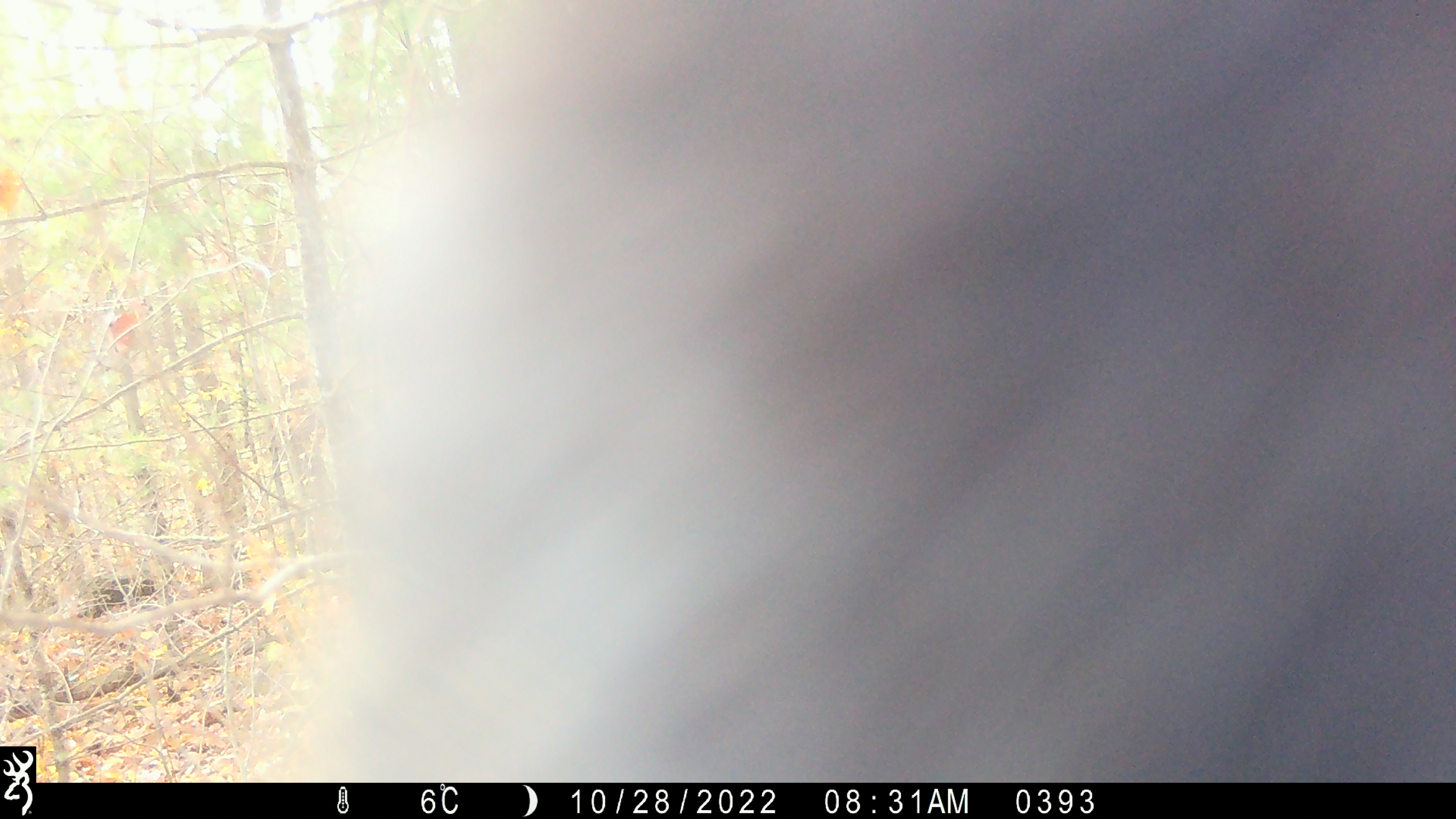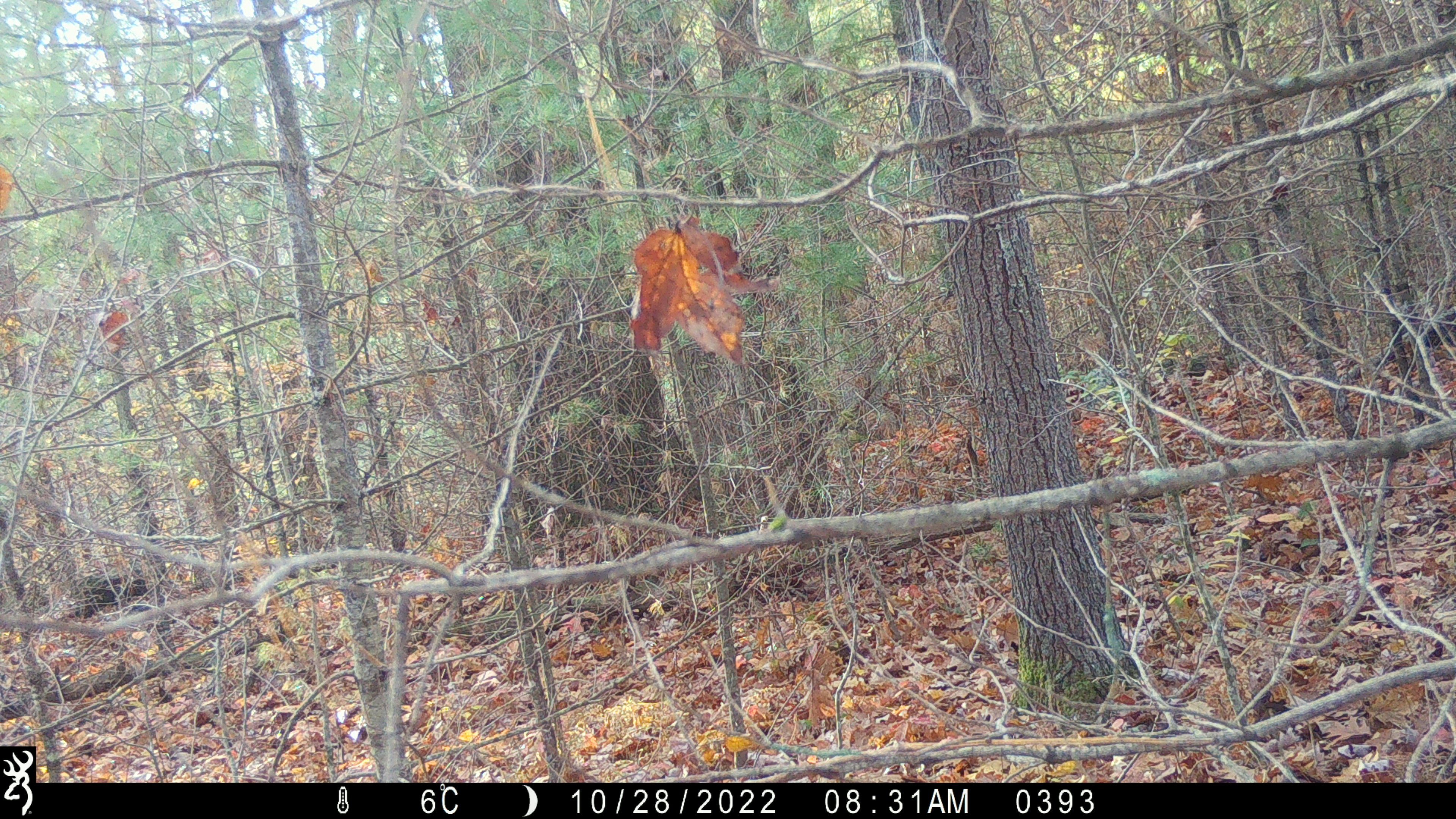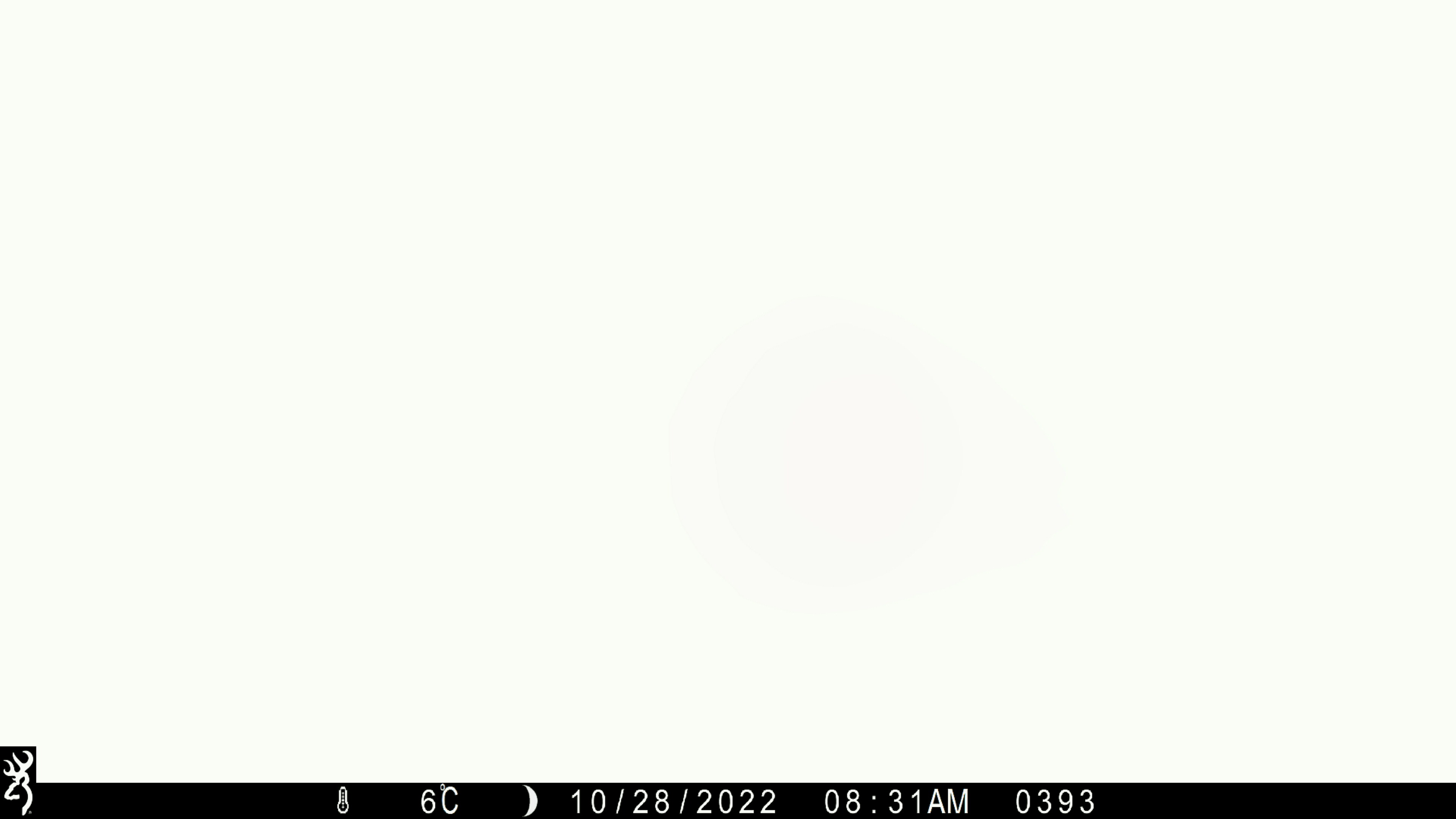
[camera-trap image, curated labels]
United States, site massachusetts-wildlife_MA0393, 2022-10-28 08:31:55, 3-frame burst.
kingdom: Animalia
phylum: Chordata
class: Mammalia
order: Carnivora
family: Ursidae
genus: Ursus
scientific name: Ursus americanus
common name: black bear